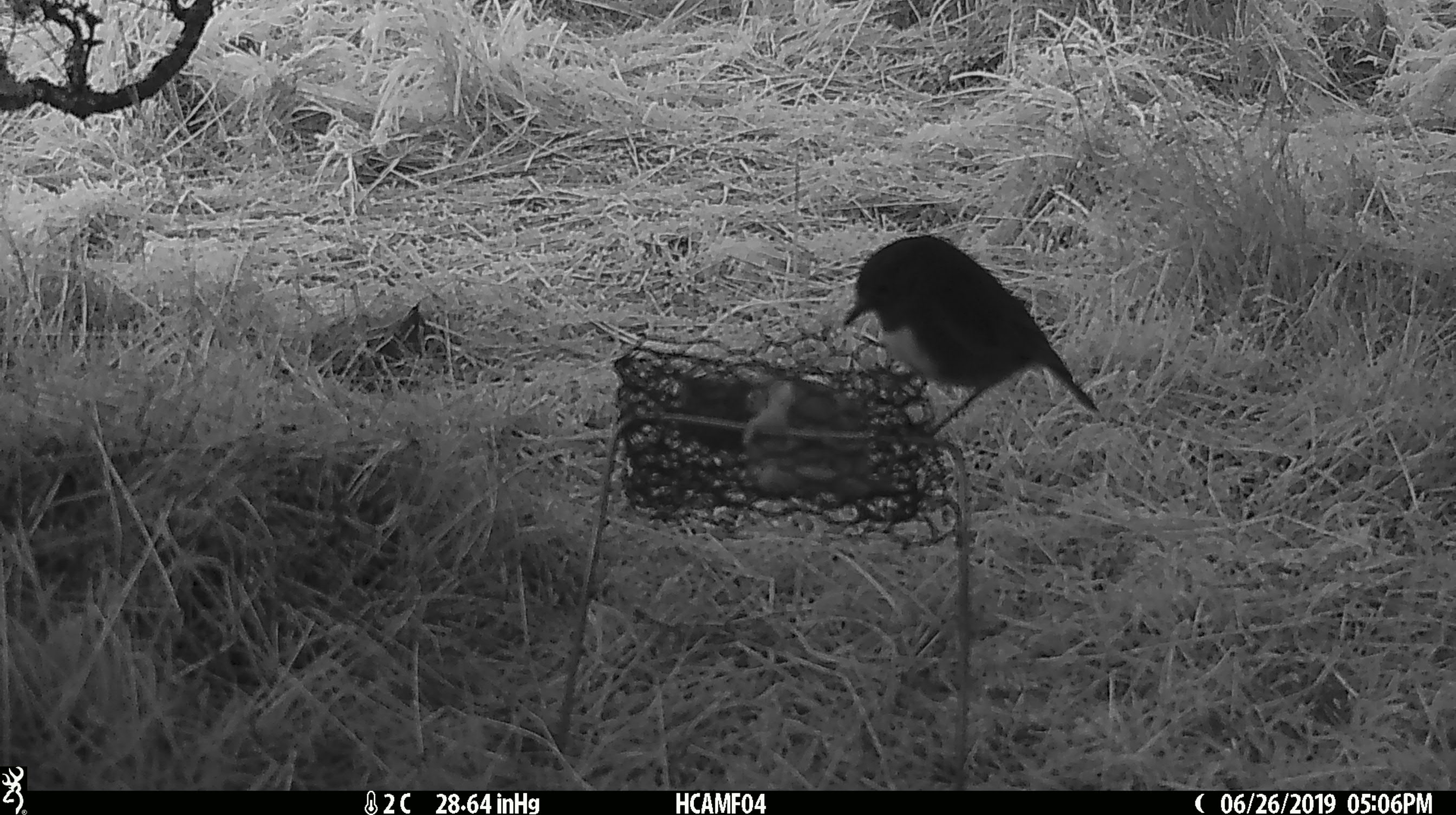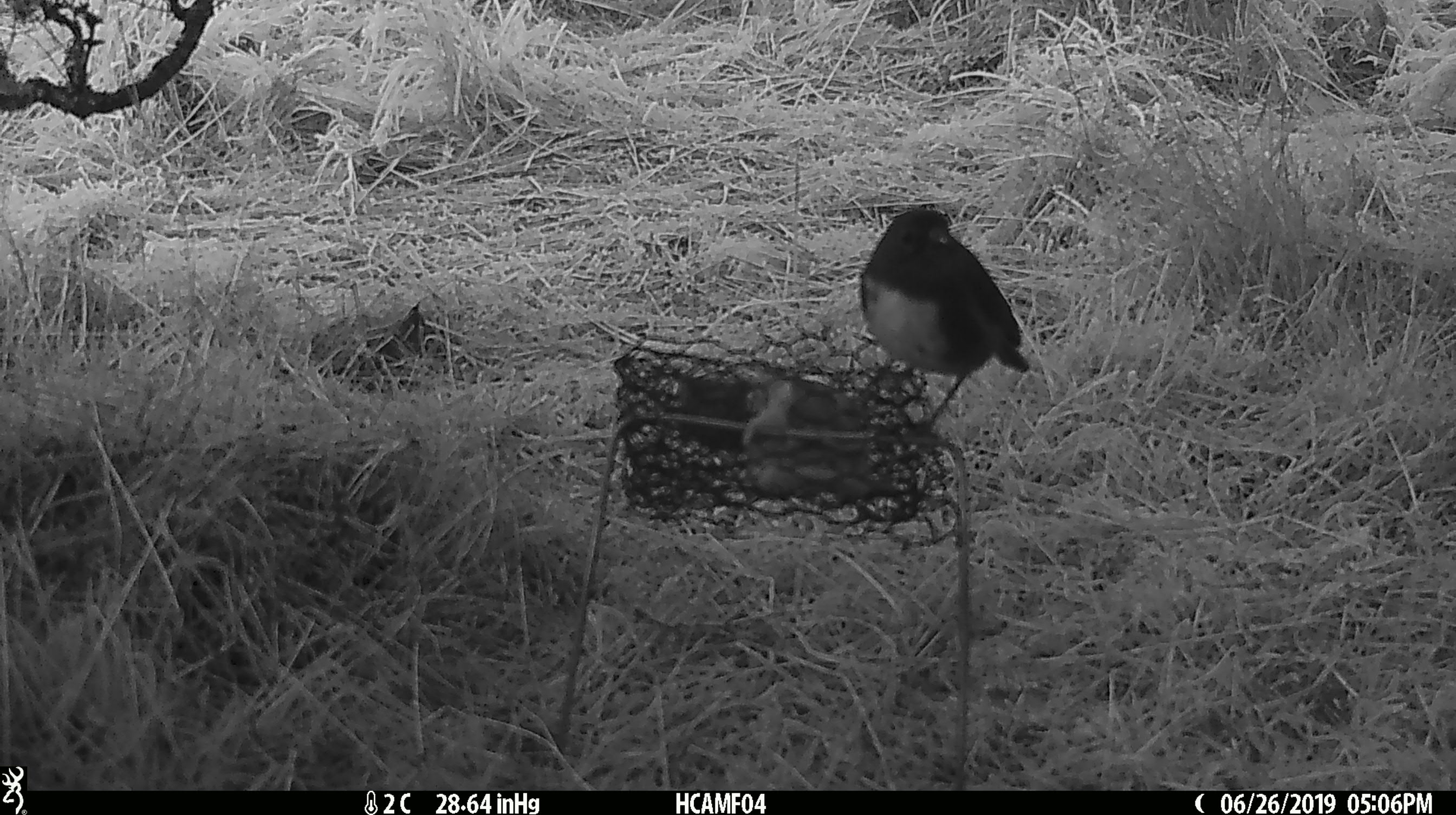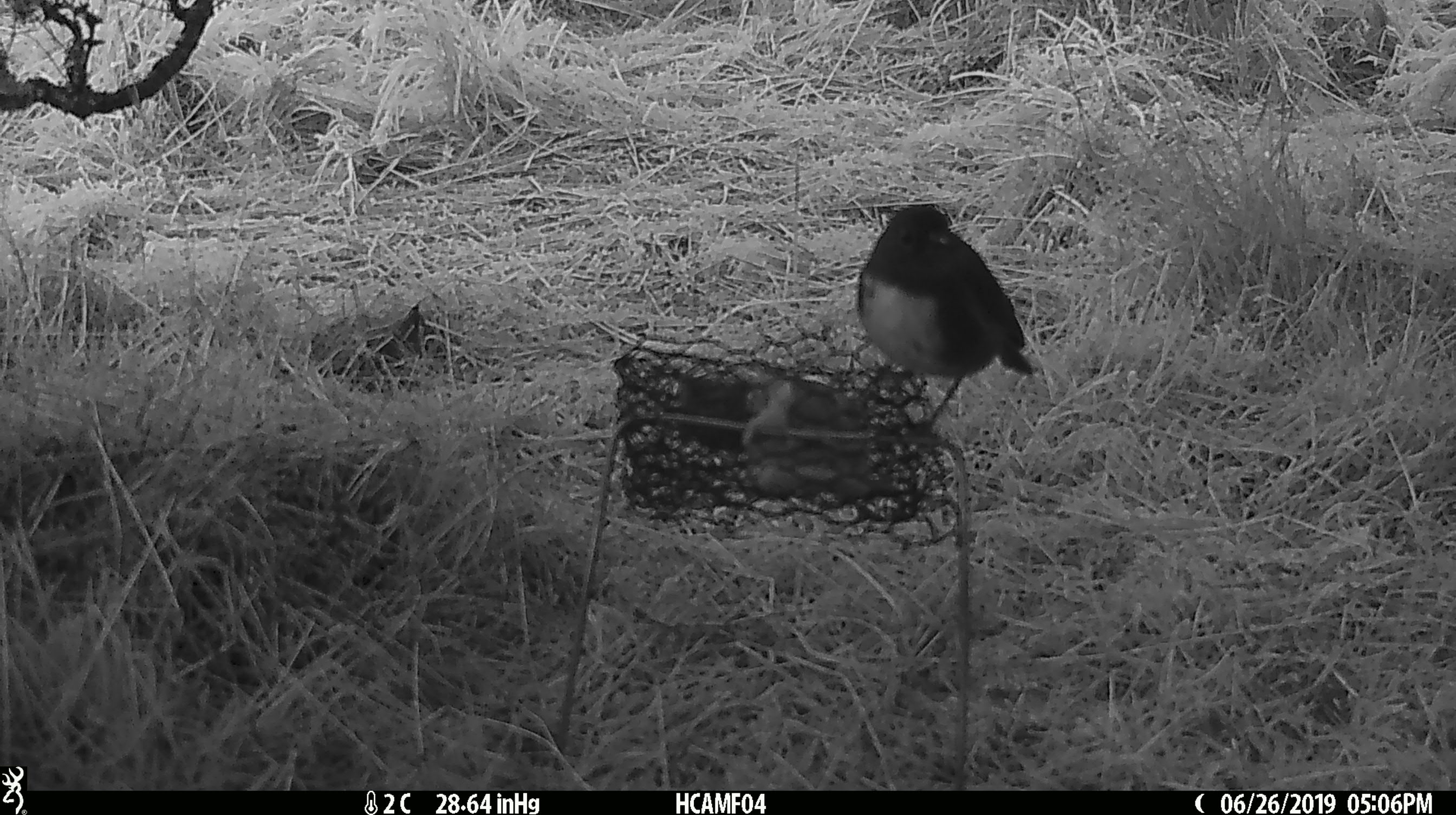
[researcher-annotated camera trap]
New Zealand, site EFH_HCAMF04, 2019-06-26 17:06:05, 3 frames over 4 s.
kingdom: Animalia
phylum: Chordata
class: Aves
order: Passeriformes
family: Petroicidae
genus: Petroica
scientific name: Petroica australis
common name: new zealand robin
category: robin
Robin (new zealand robin) (Petroica australis).